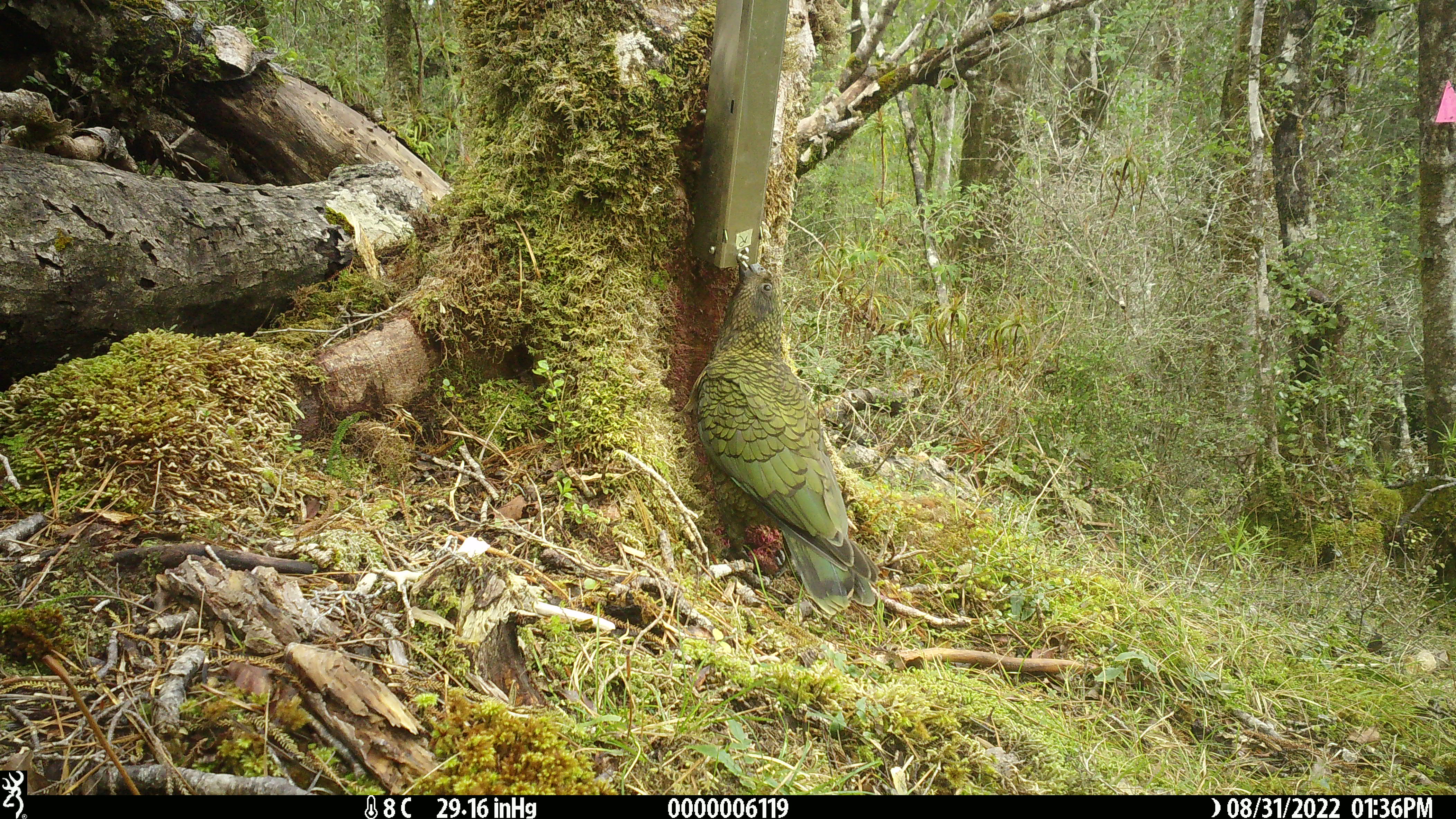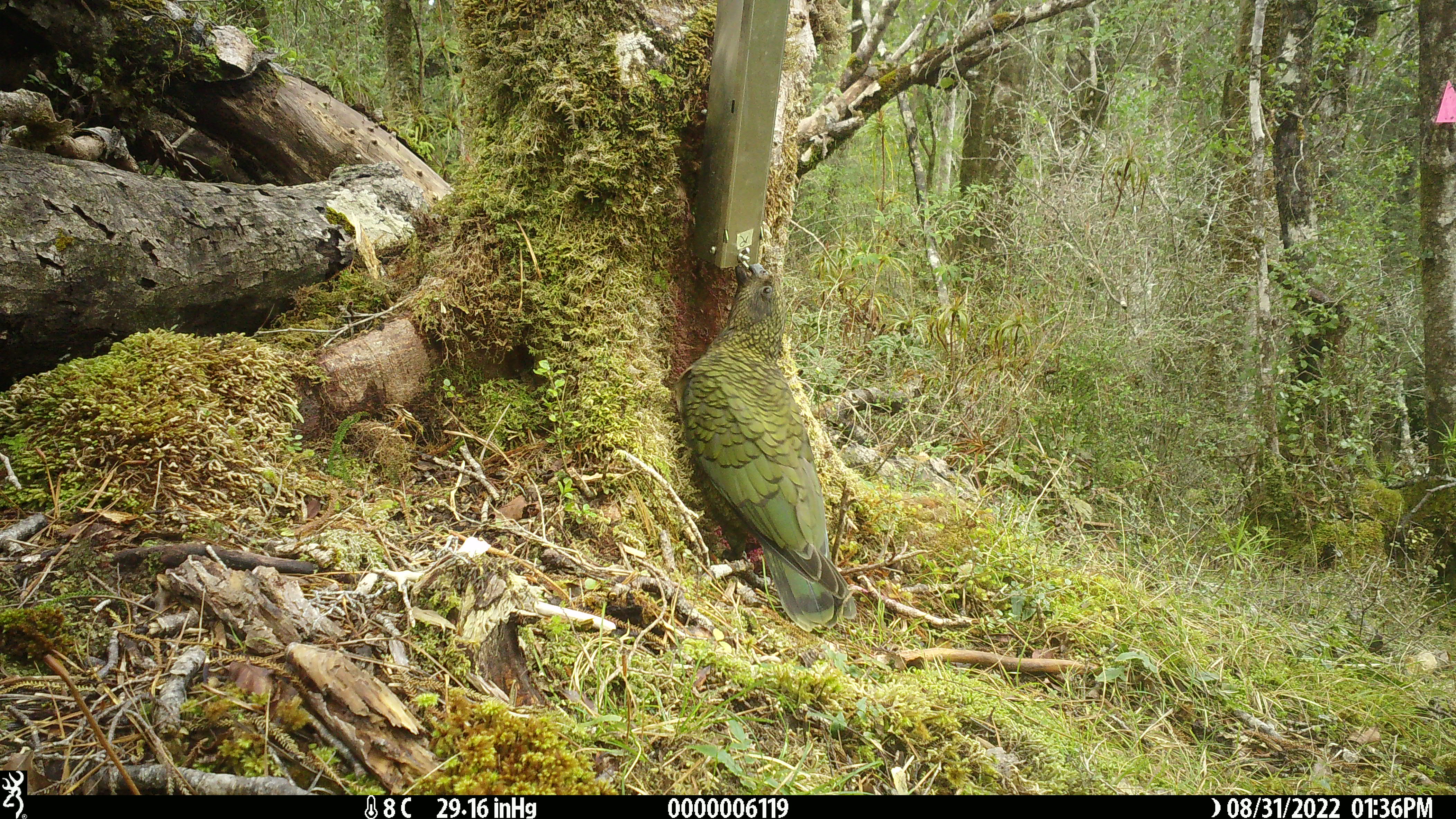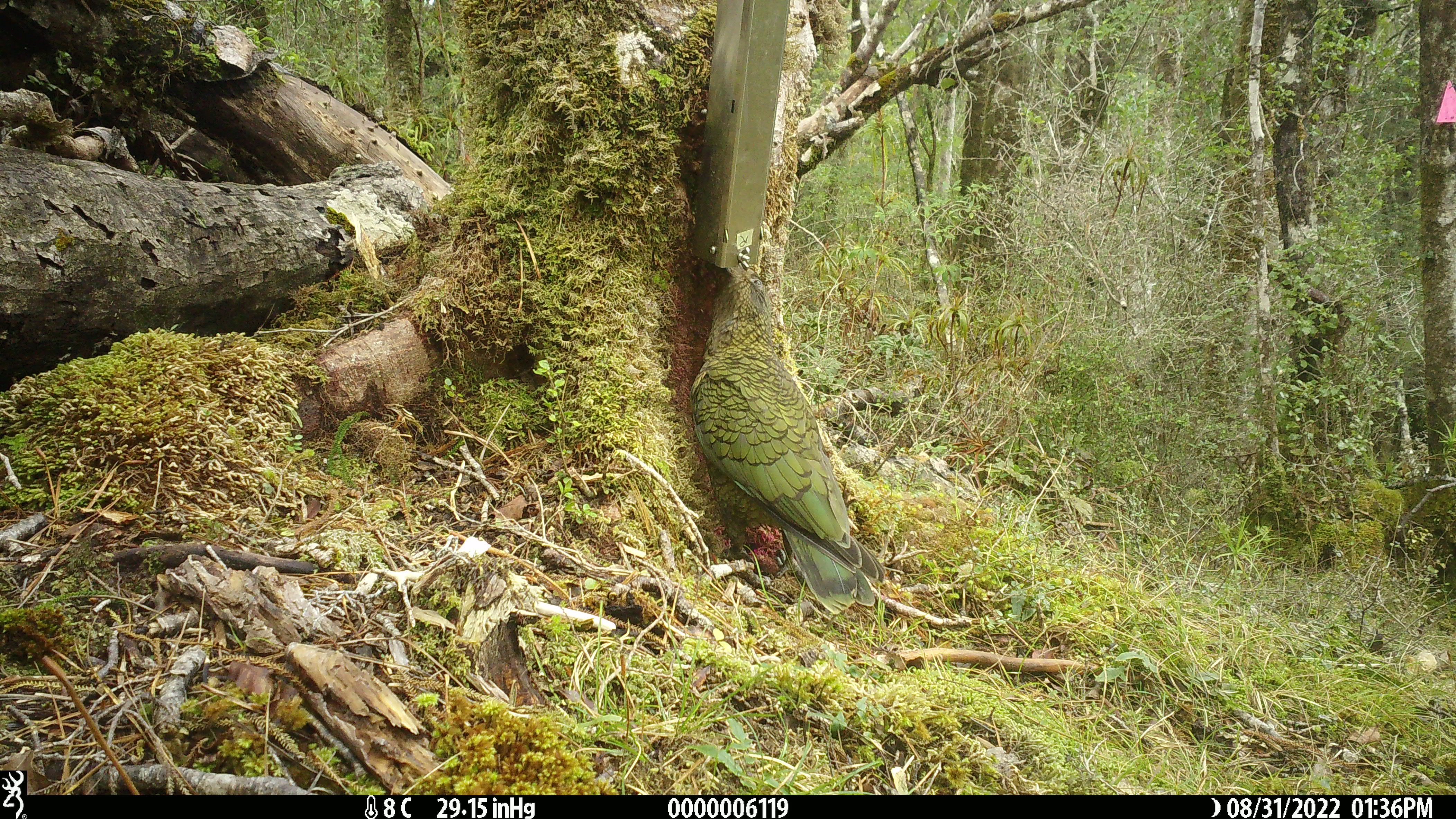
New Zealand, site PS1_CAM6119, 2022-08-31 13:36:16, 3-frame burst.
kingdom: Animalia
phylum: Chordata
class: Aves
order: Psittaciformes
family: Strigopidae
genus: Nestor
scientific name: Nestor notabilis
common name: kea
Kea (Nestor notabilis).